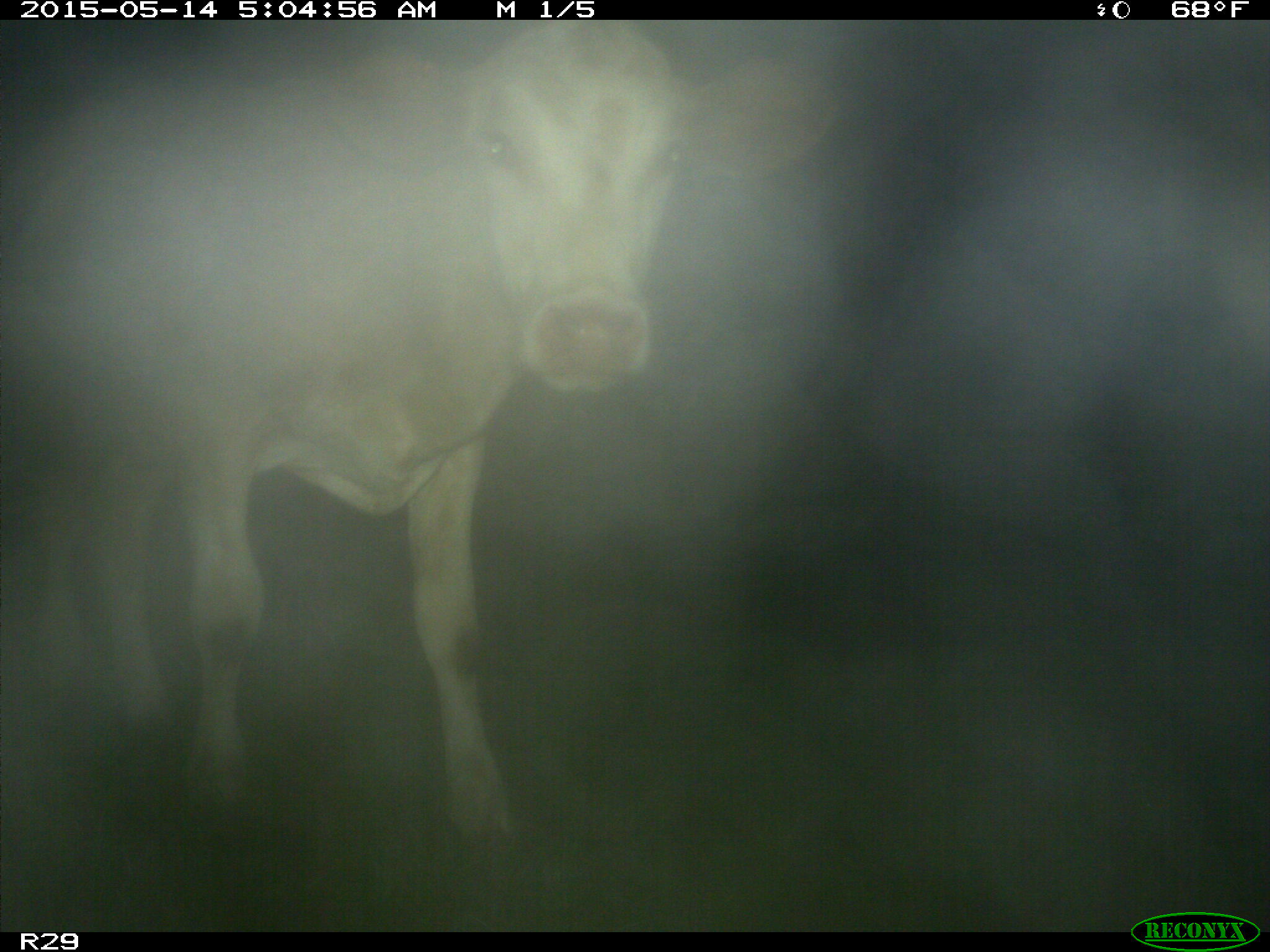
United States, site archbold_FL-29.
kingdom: Animalia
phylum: Chordata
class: Mammalia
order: Artiodactyla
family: Bovidae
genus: Bos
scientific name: Bos taurus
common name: domestic cow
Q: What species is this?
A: Bos taurus (domestic cow).